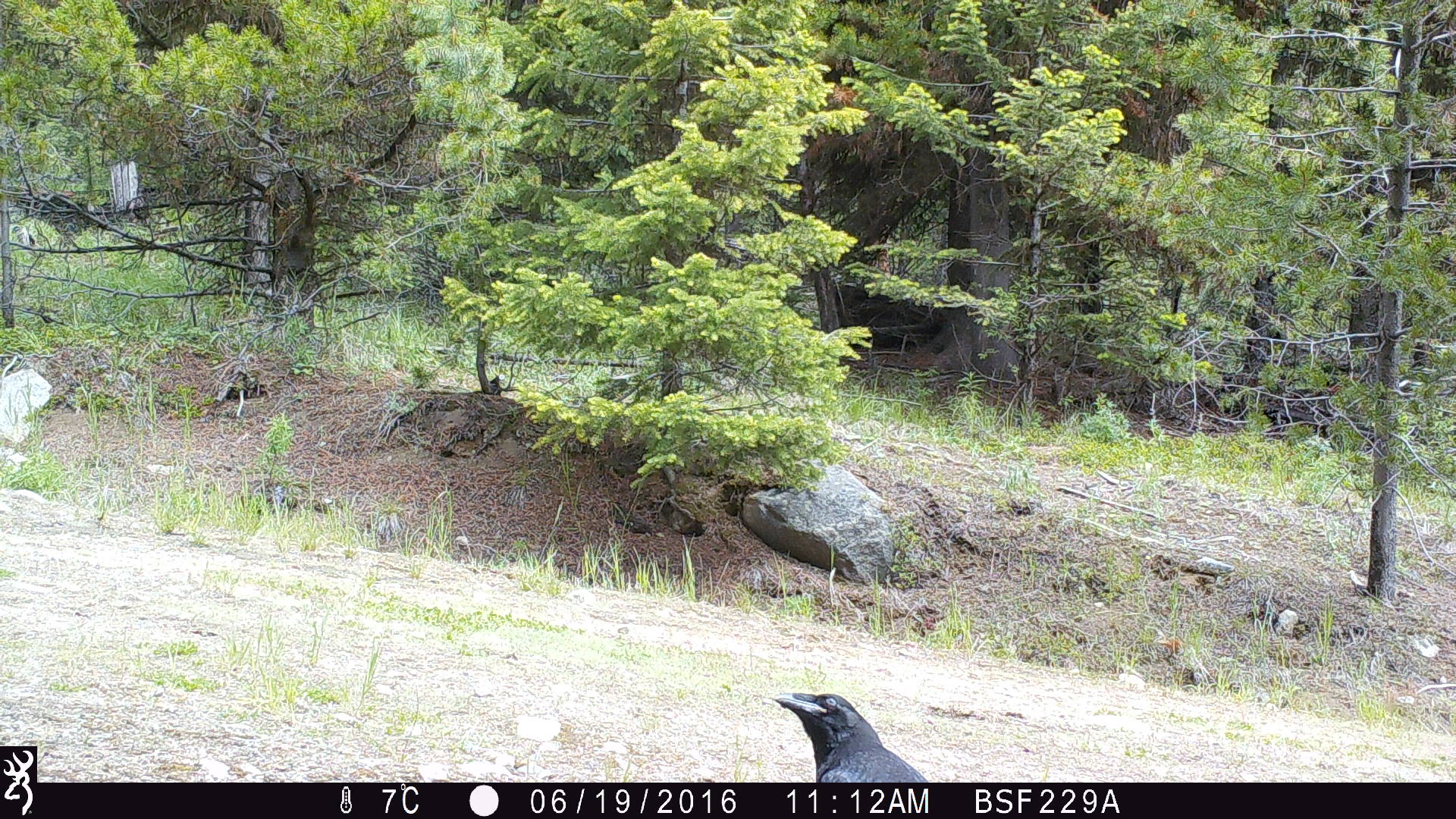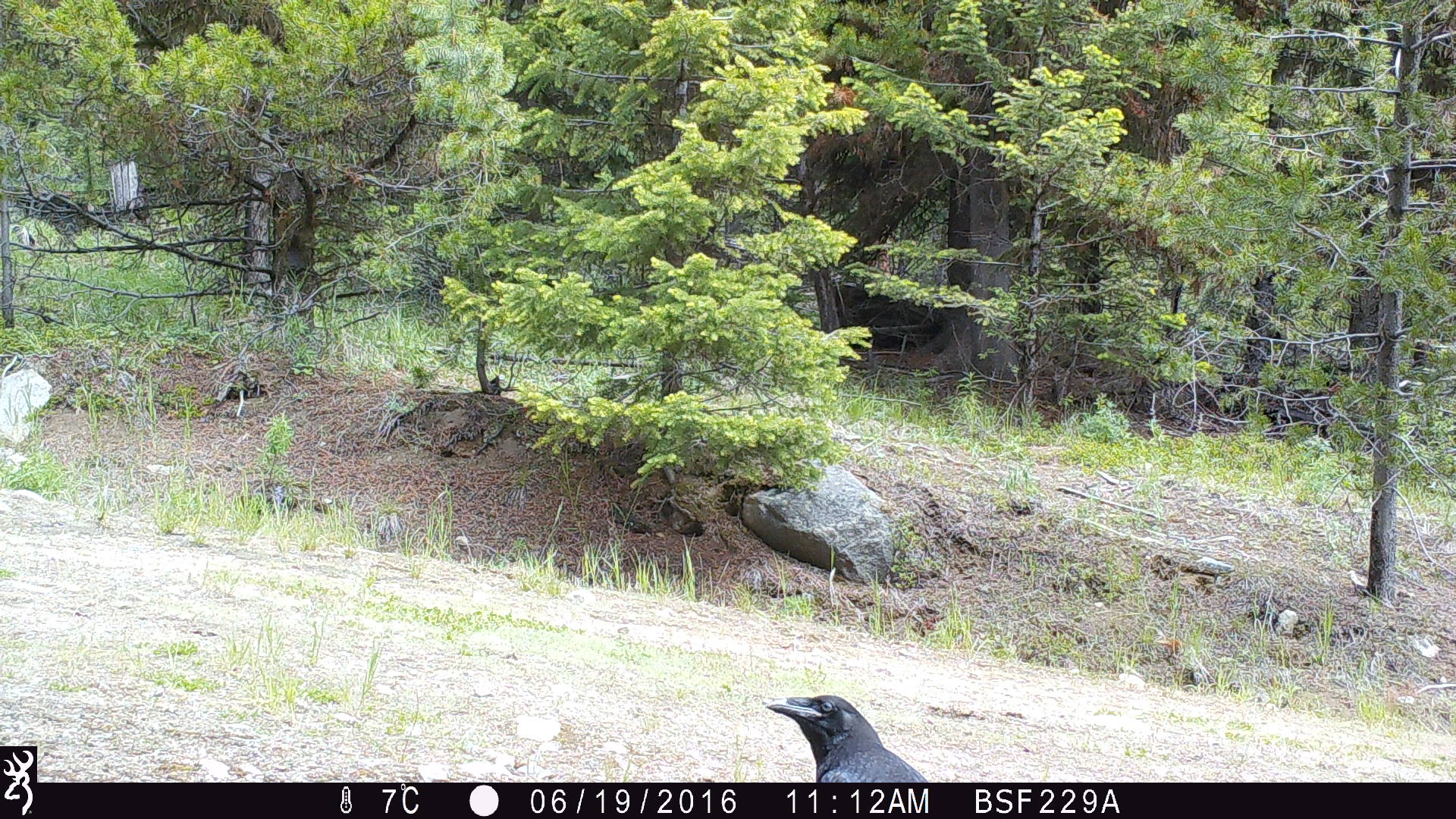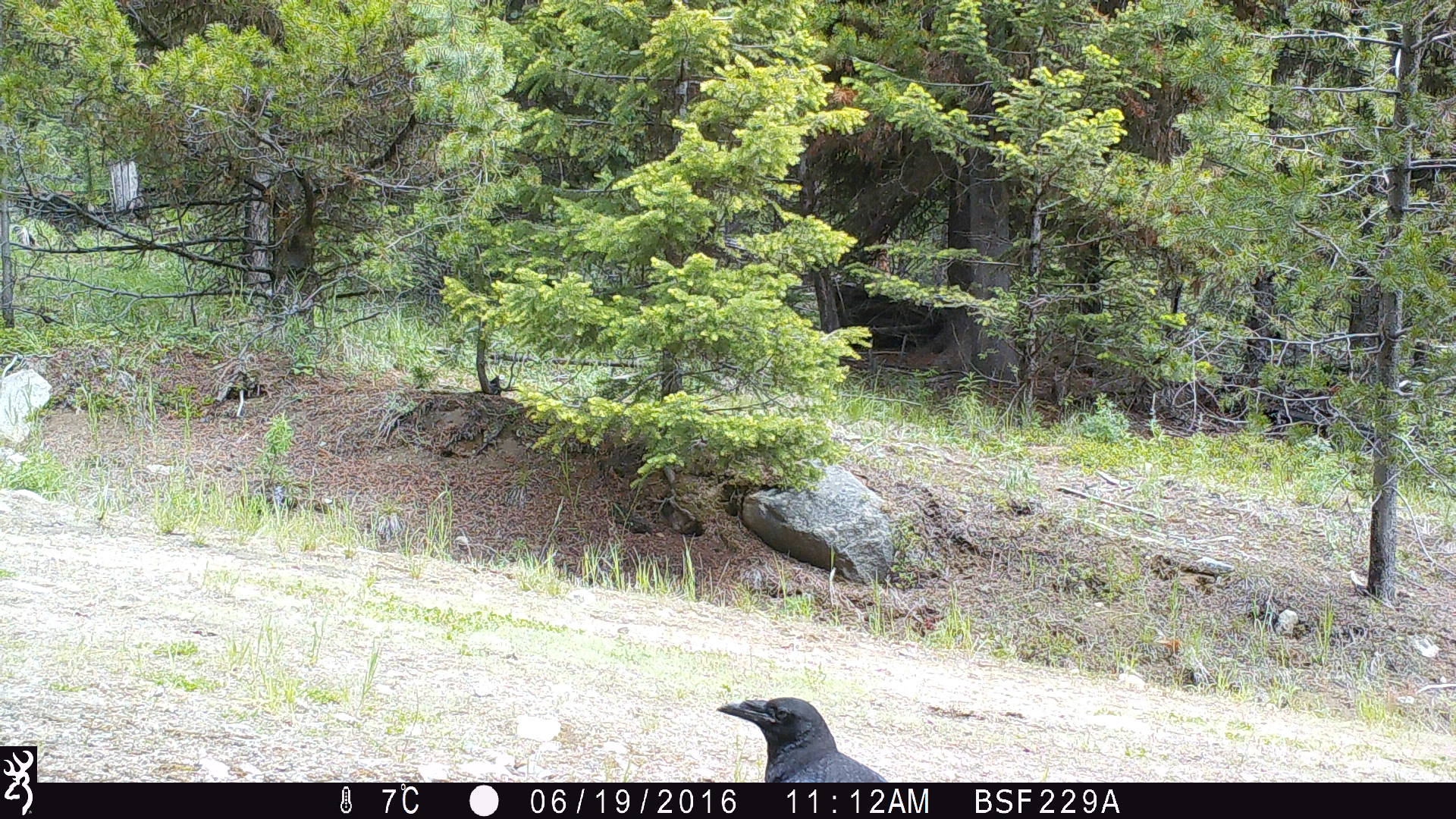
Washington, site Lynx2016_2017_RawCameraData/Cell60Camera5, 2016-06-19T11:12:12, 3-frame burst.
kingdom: Animalia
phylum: Chordata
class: Aves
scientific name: Aves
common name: birds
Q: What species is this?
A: Aves (birds).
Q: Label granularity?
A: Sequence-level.